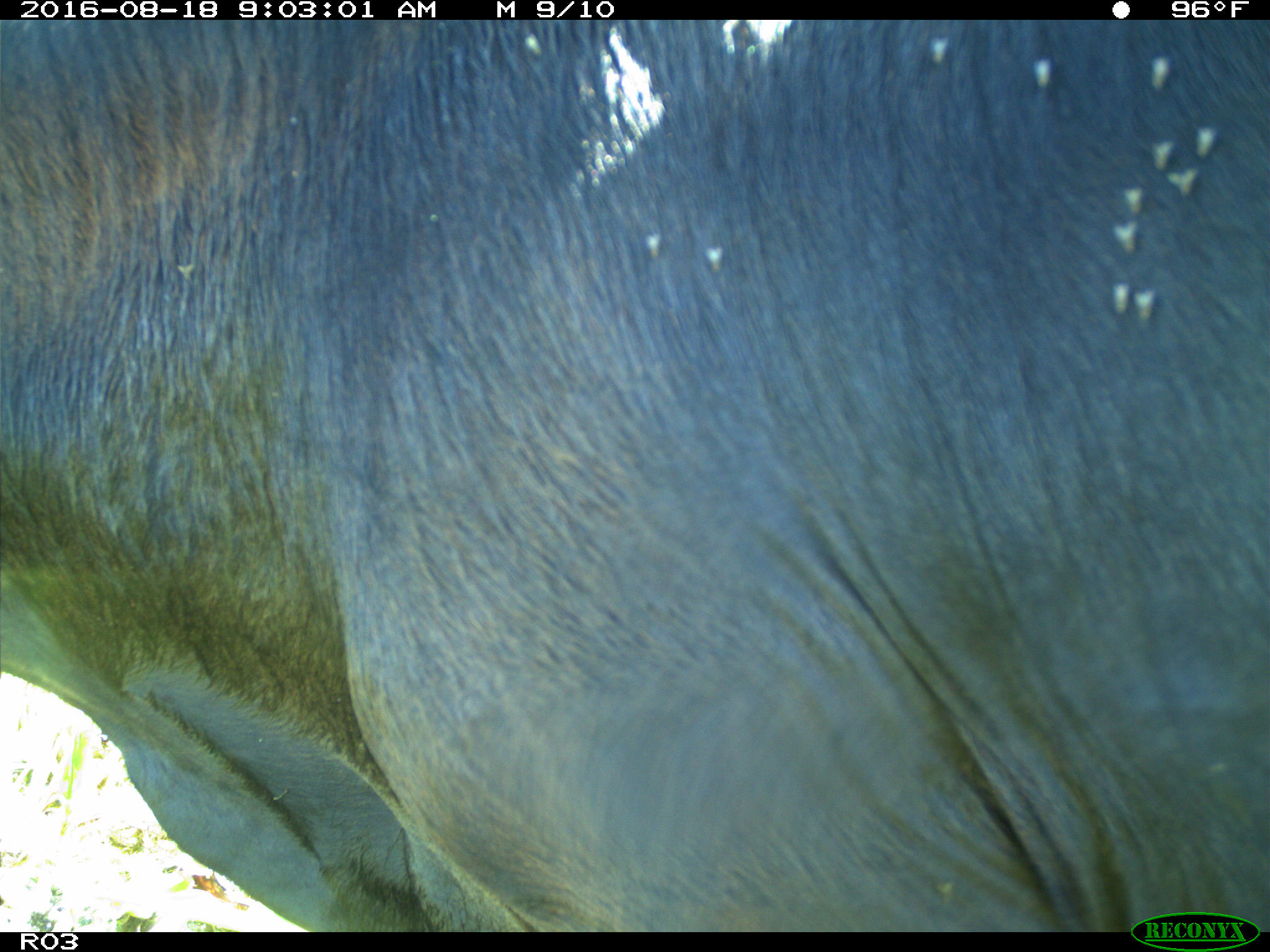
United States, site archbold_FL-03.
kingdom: Animalia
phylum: Chordata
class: Mammalia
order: Artiodactyla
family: Bovidae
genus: Bos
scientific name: Bos taurus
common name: domestic cow